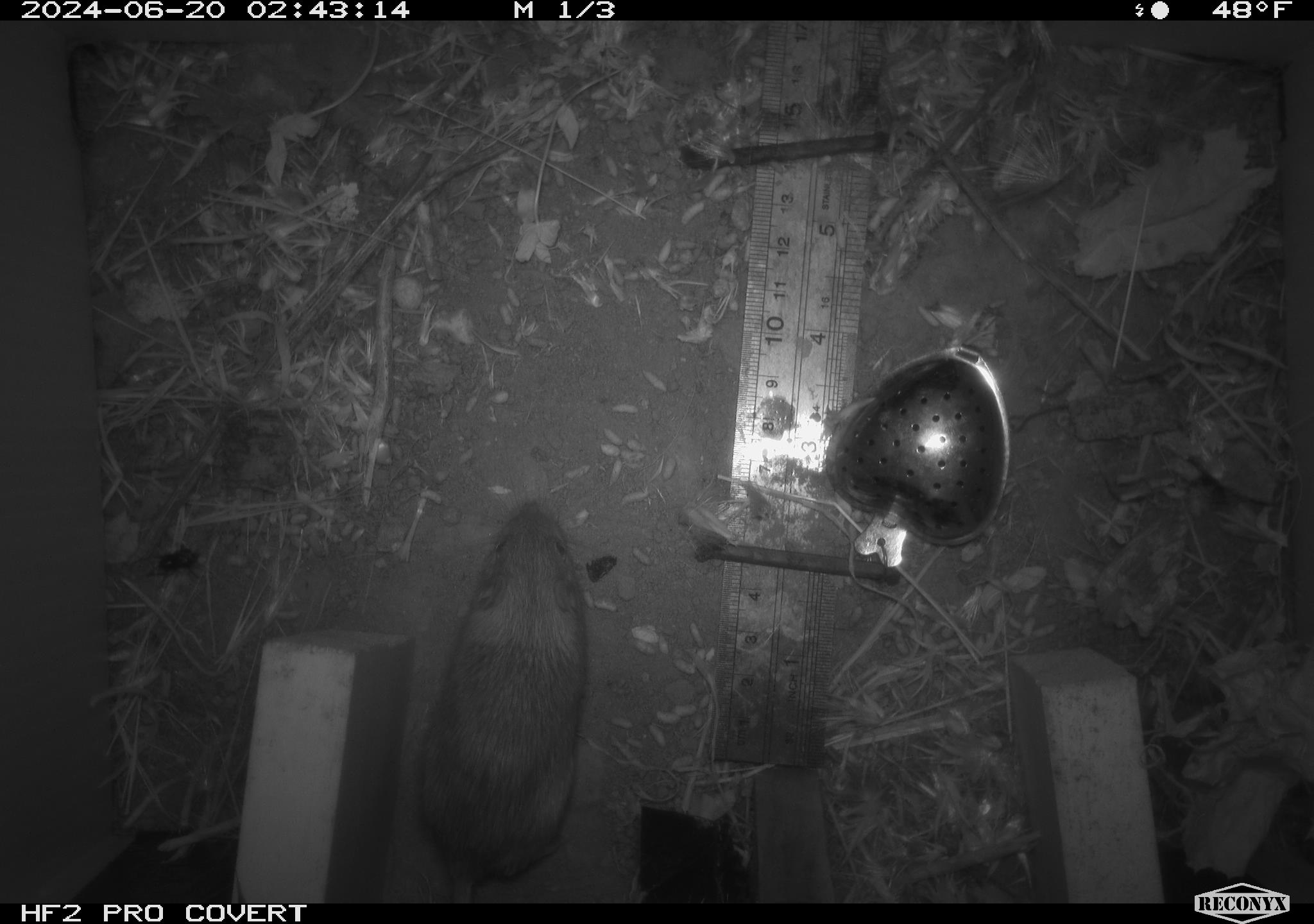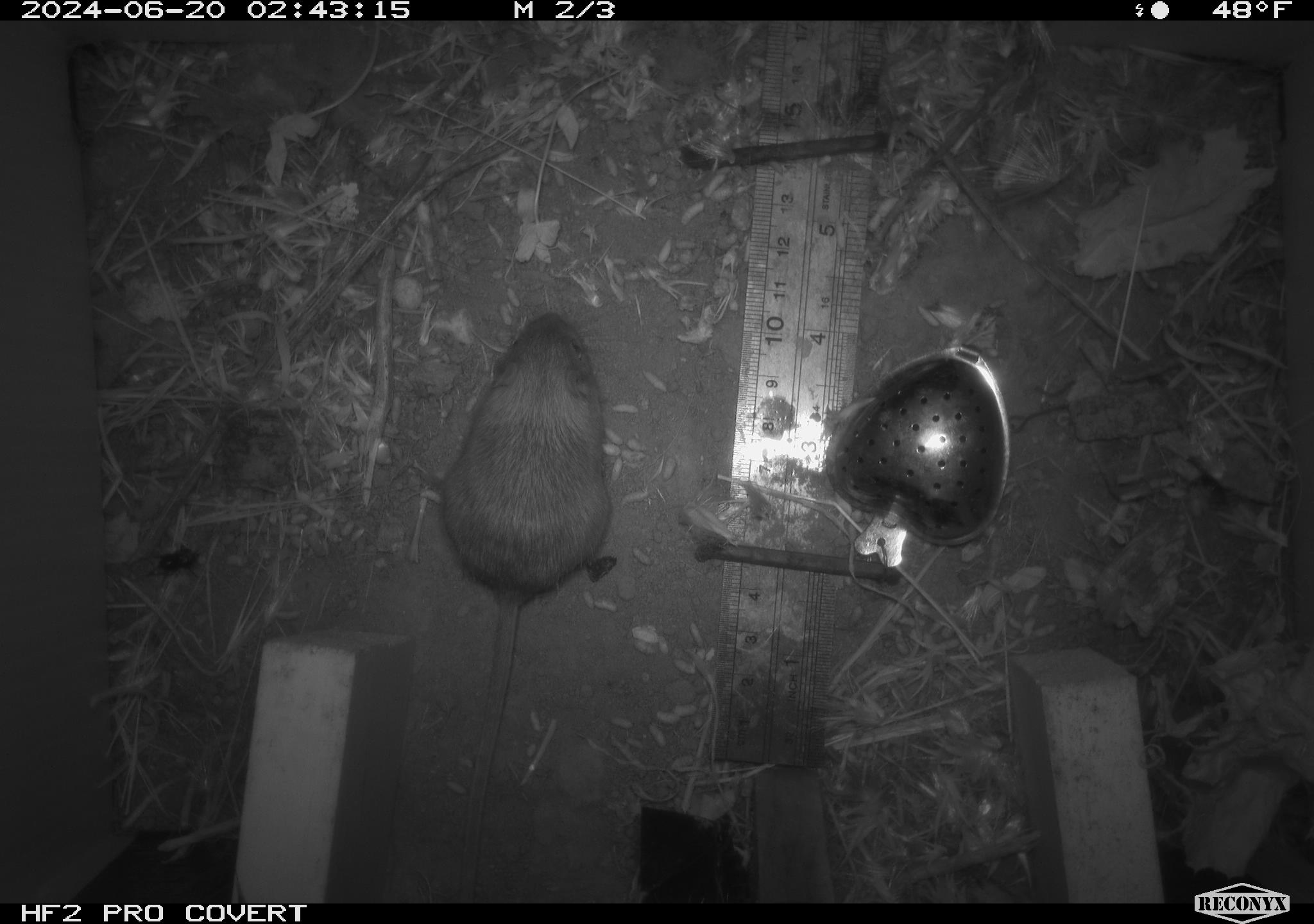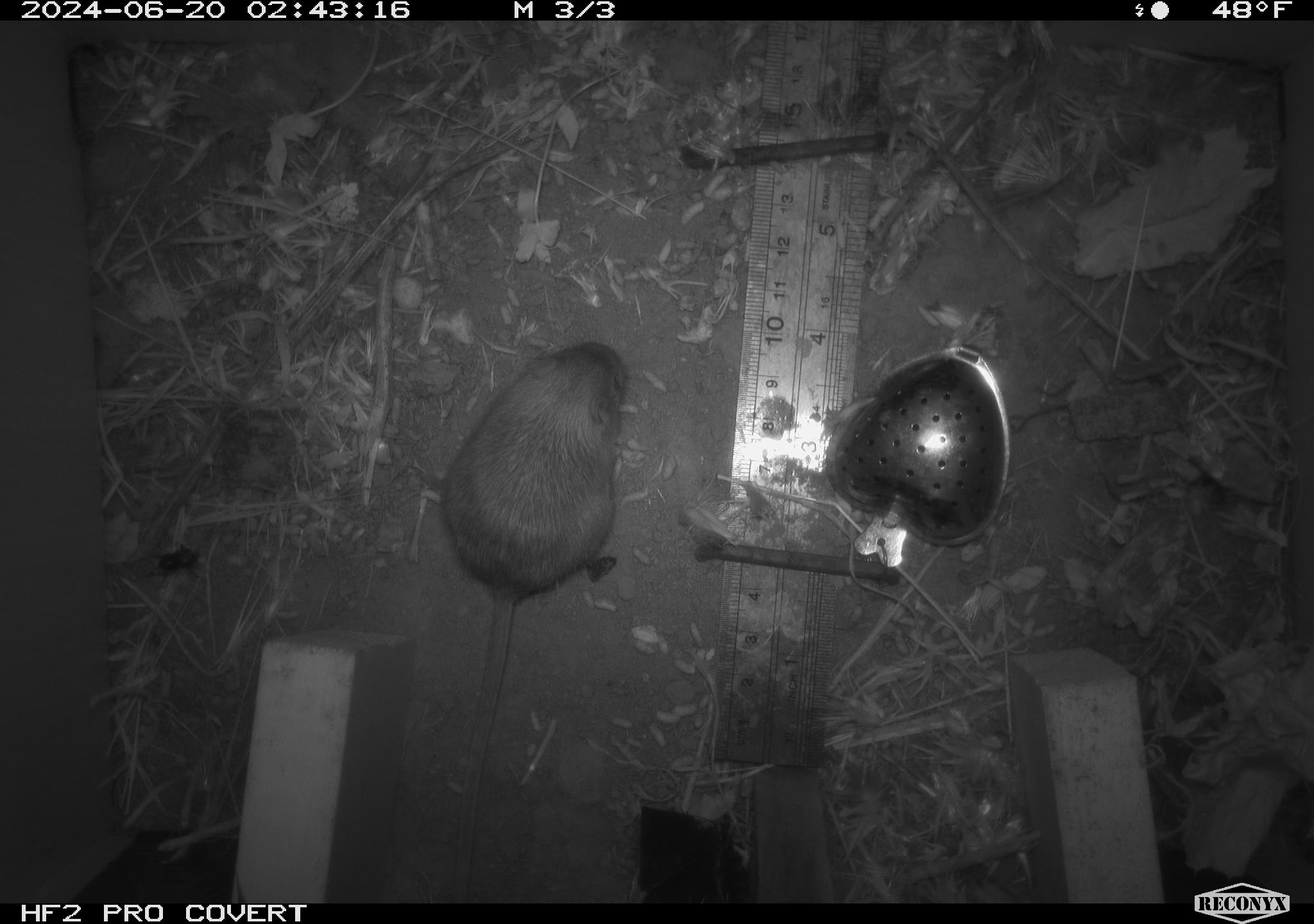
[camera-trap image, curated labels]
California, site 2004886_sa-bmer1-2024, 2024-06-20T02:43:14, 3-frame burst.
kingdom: Animalia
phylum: Chordata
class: Mammalia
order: Rodentia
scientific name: Rodentia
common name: mouse species